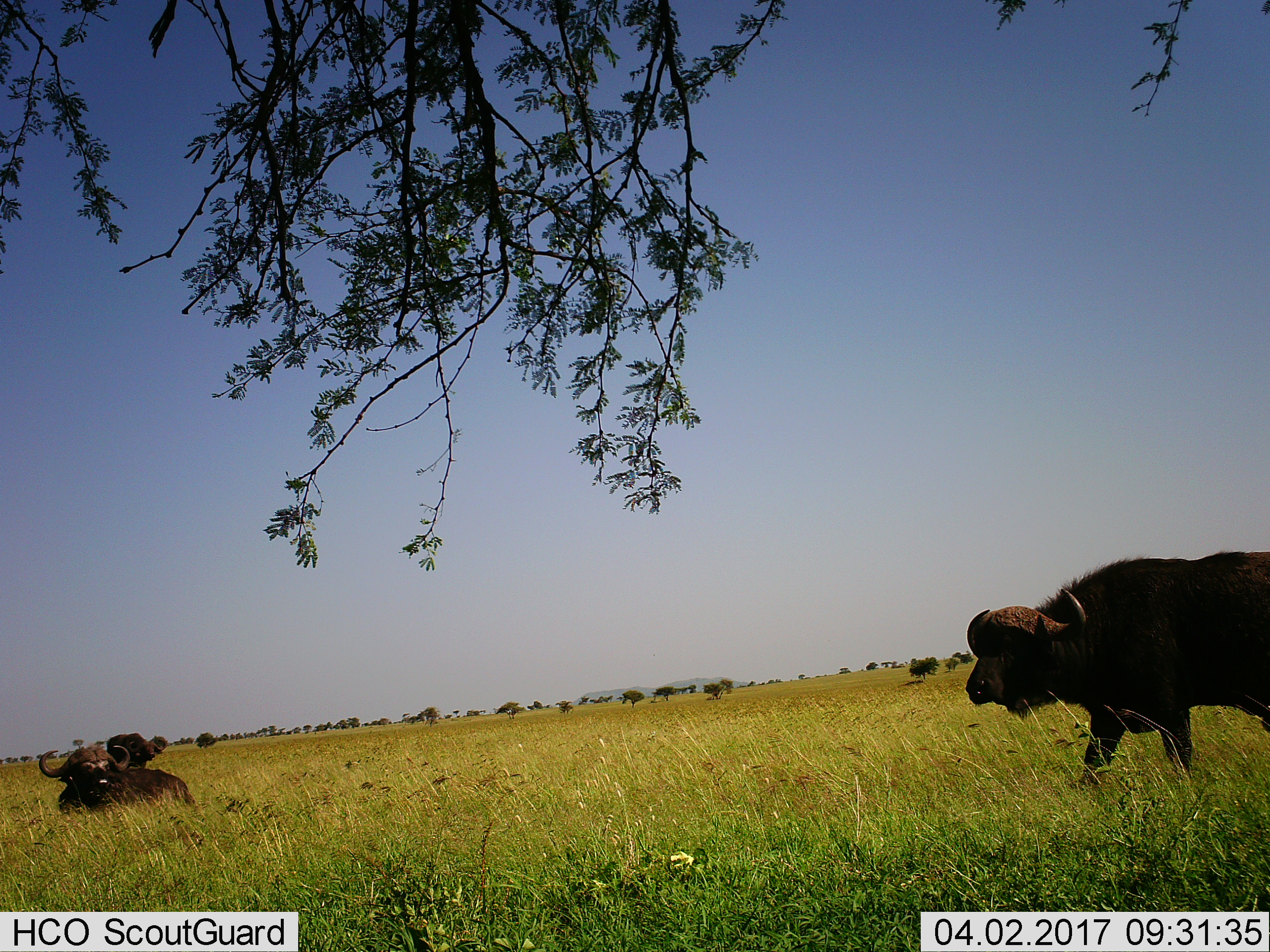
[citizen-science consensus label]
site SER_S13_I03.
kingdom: Animalia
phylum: Chordata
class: Mammalia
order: Artiodactyla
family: Bovidae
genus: Syncerus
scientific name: Syncerus caffer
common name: african buffalo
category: buffalo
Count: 3.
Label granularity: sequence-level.